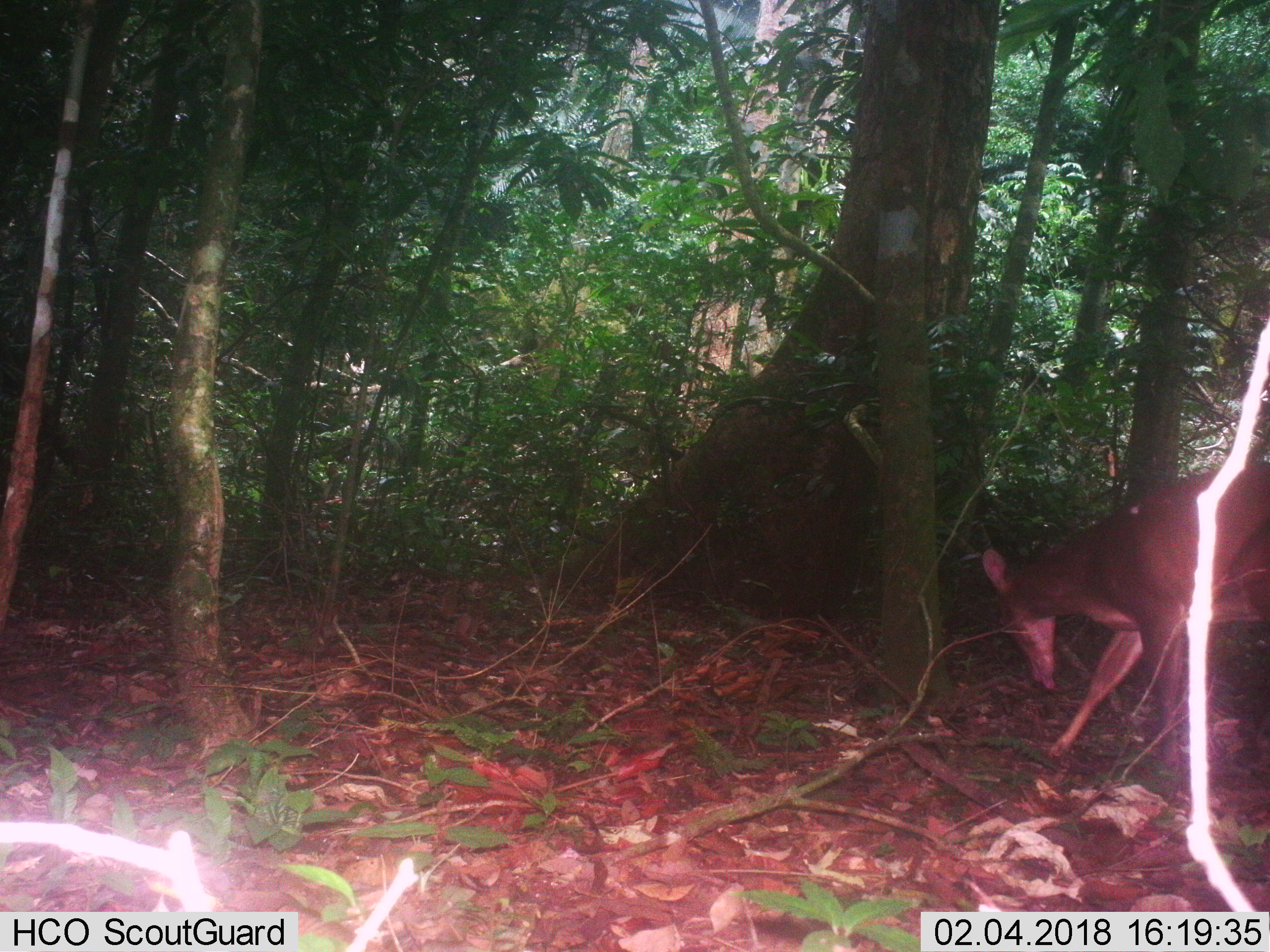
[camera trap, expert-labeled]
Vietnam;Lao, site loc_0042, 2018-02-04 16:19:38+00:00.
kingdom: Animalia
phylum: Chordata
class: Mammalia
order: Artiodactyla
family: Cervidae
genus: Muntiacus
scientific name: Muntiacus vuquangensis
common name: large-antlered muntjac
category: large antlered muntjac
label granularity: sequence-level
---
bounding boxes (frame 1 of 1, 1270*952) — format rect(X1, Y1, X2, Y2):
large antlered muntjac: rect(981, 462, 1270, 773)